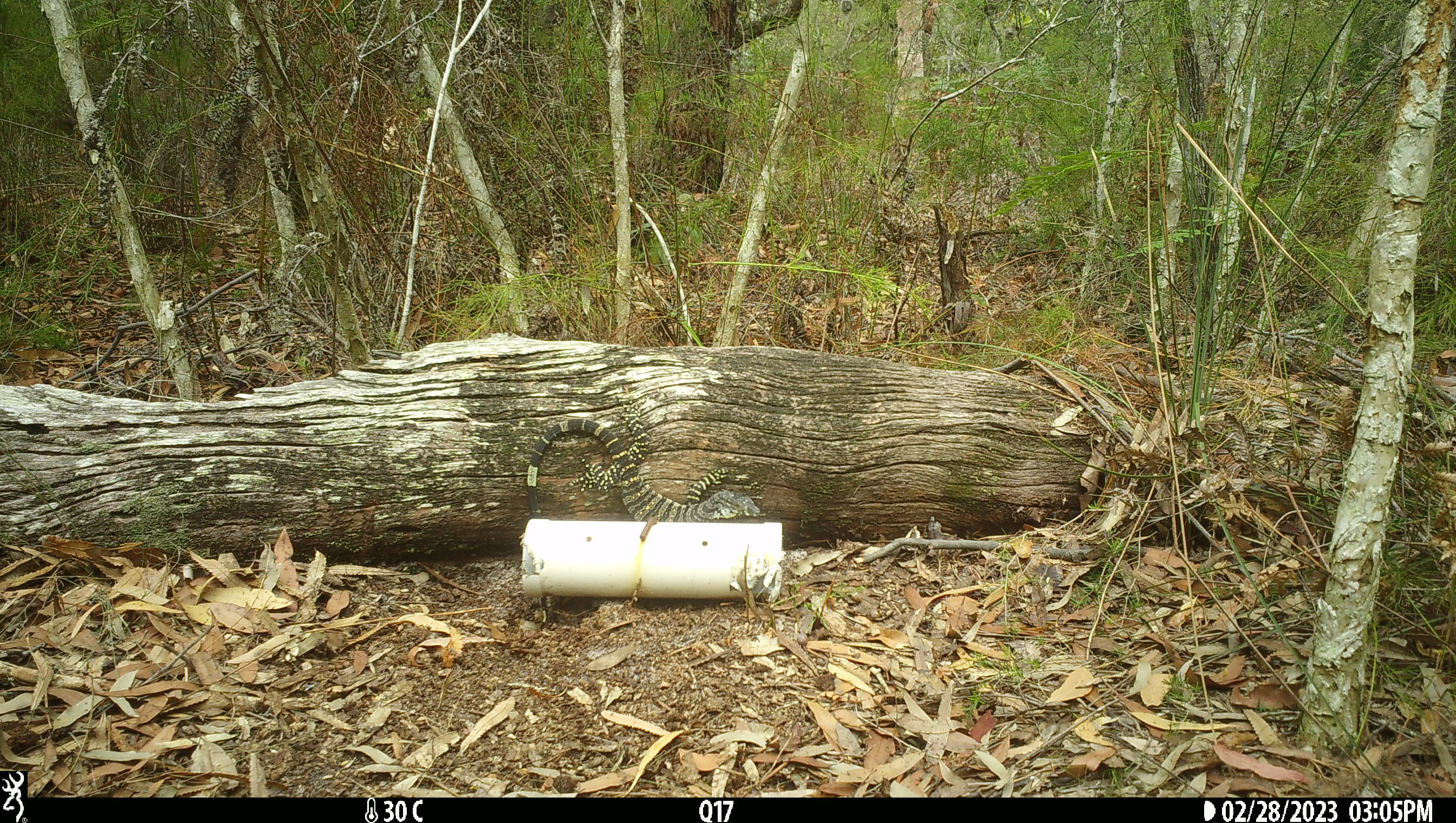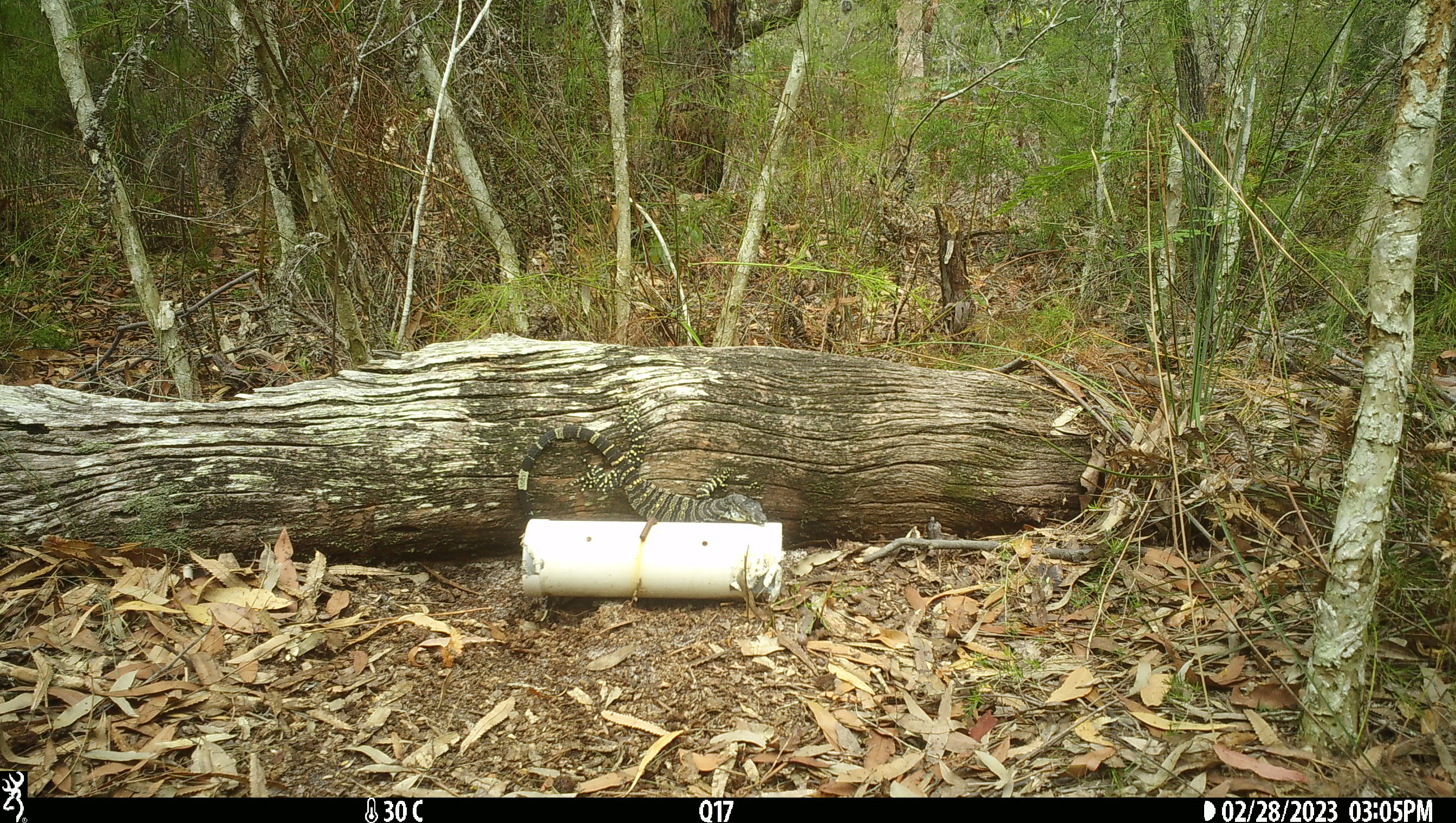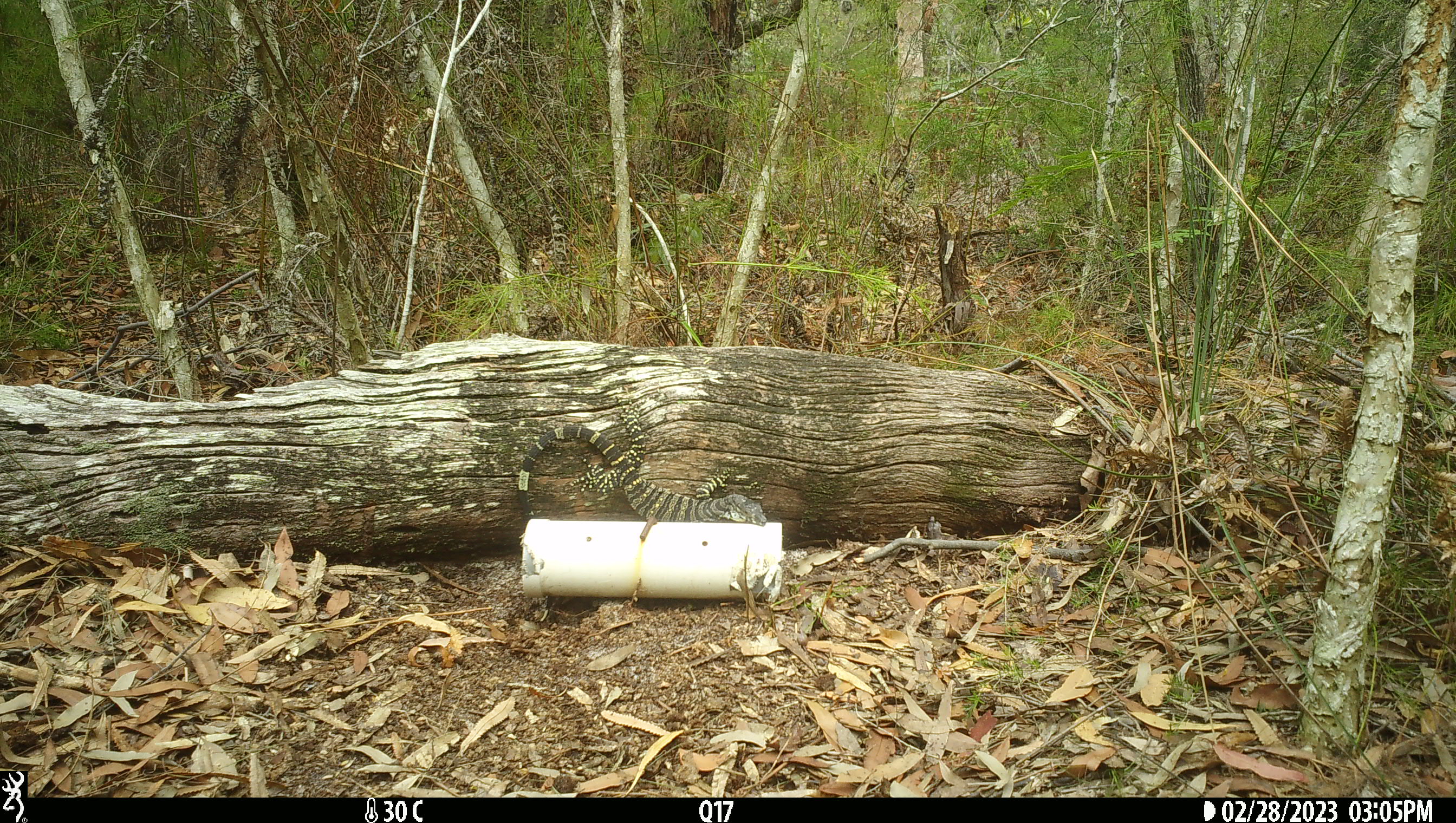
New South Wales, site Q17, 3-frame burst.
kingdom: Animalia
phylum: Chordata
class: Reptilia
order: Squamata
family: Varanidae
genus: Varanus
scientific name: Varanus varius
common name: lace monitor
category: goanna